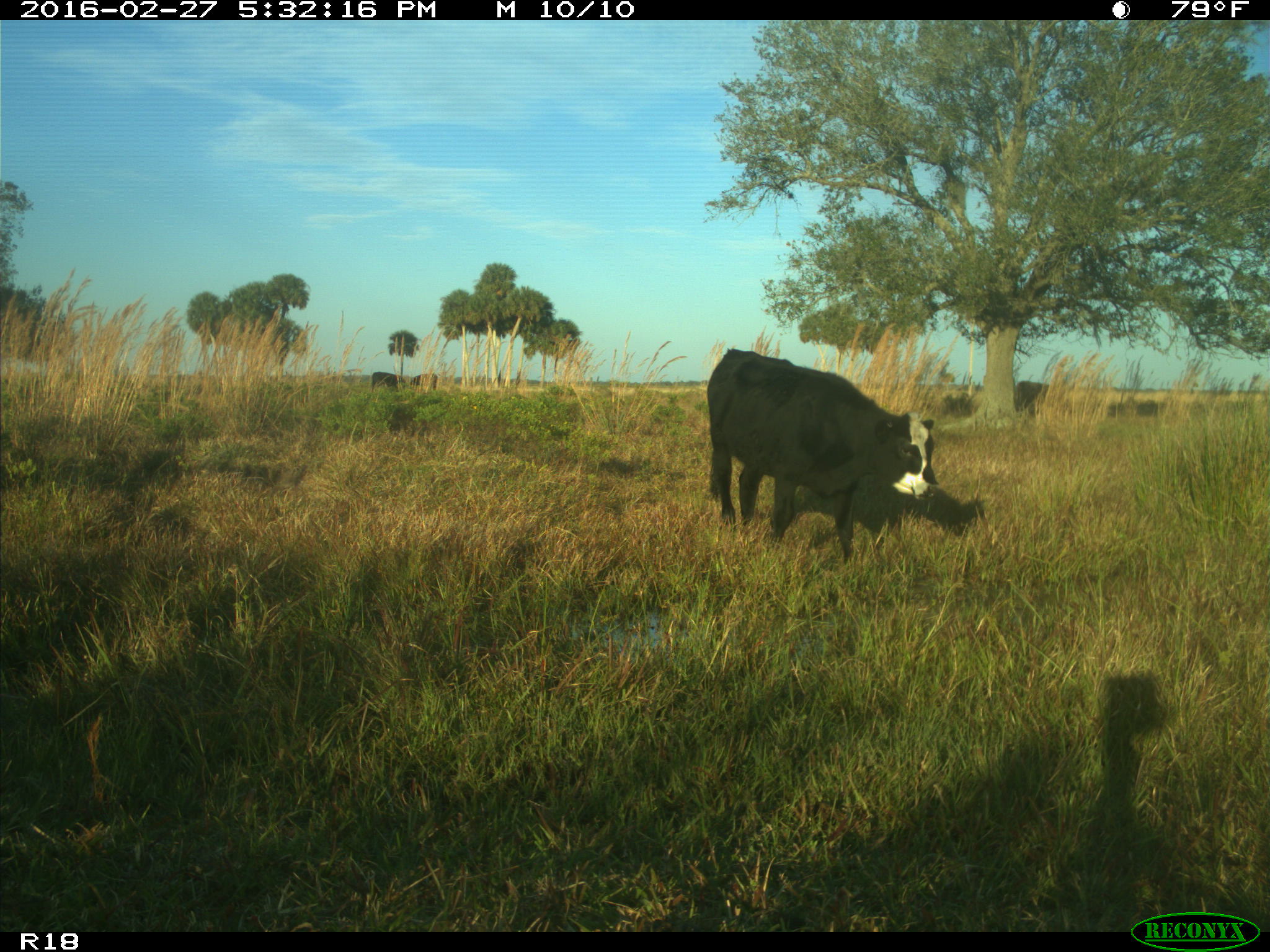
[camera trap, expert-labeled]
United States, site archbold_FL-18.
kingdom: Animalia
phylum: Chordata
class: Mammalia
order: Artiodactyla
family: Bovidae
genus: Bos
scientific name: Bos taurus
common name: domestic cow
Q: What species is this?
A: Bos taurus (domestic cow).